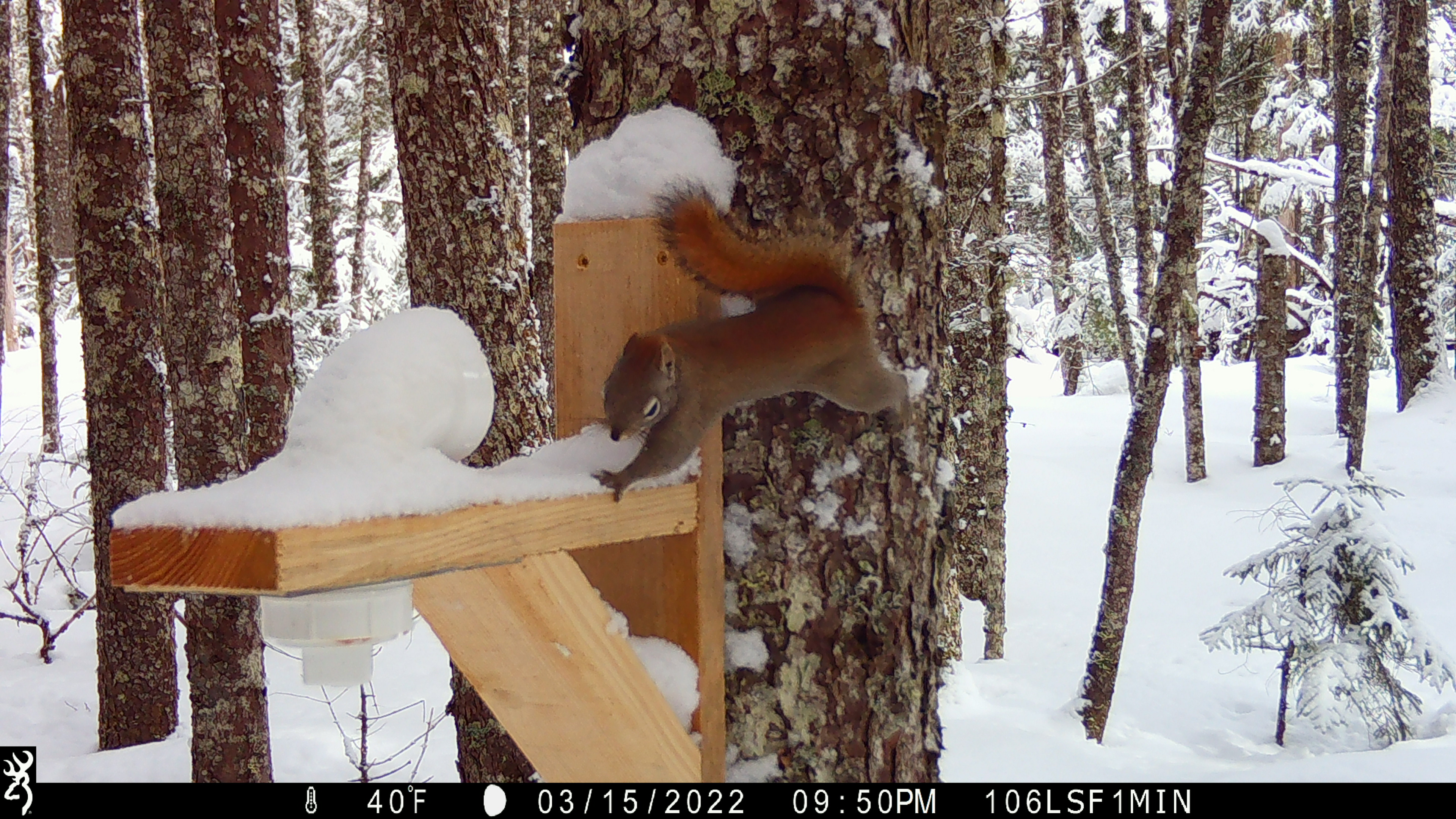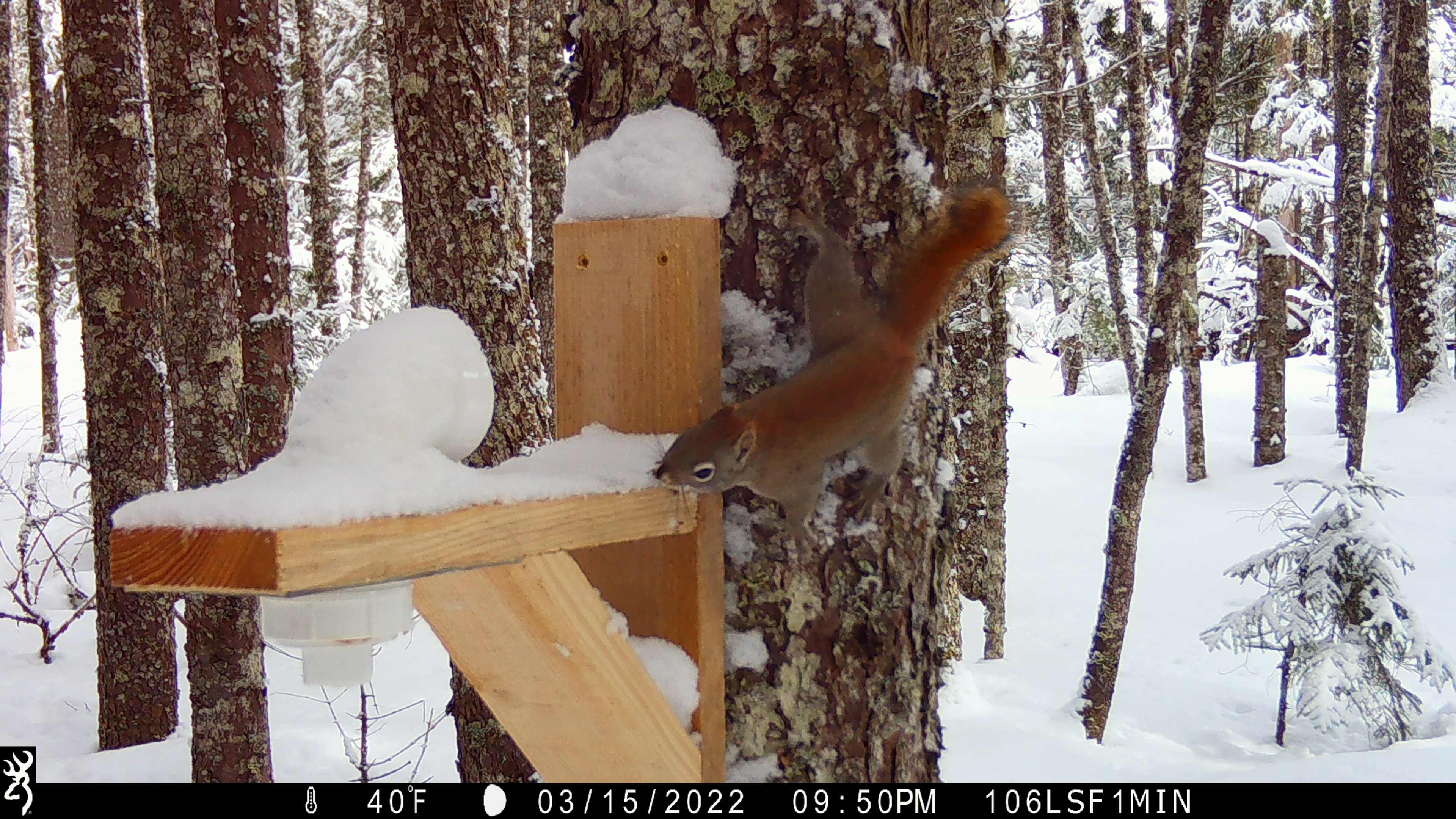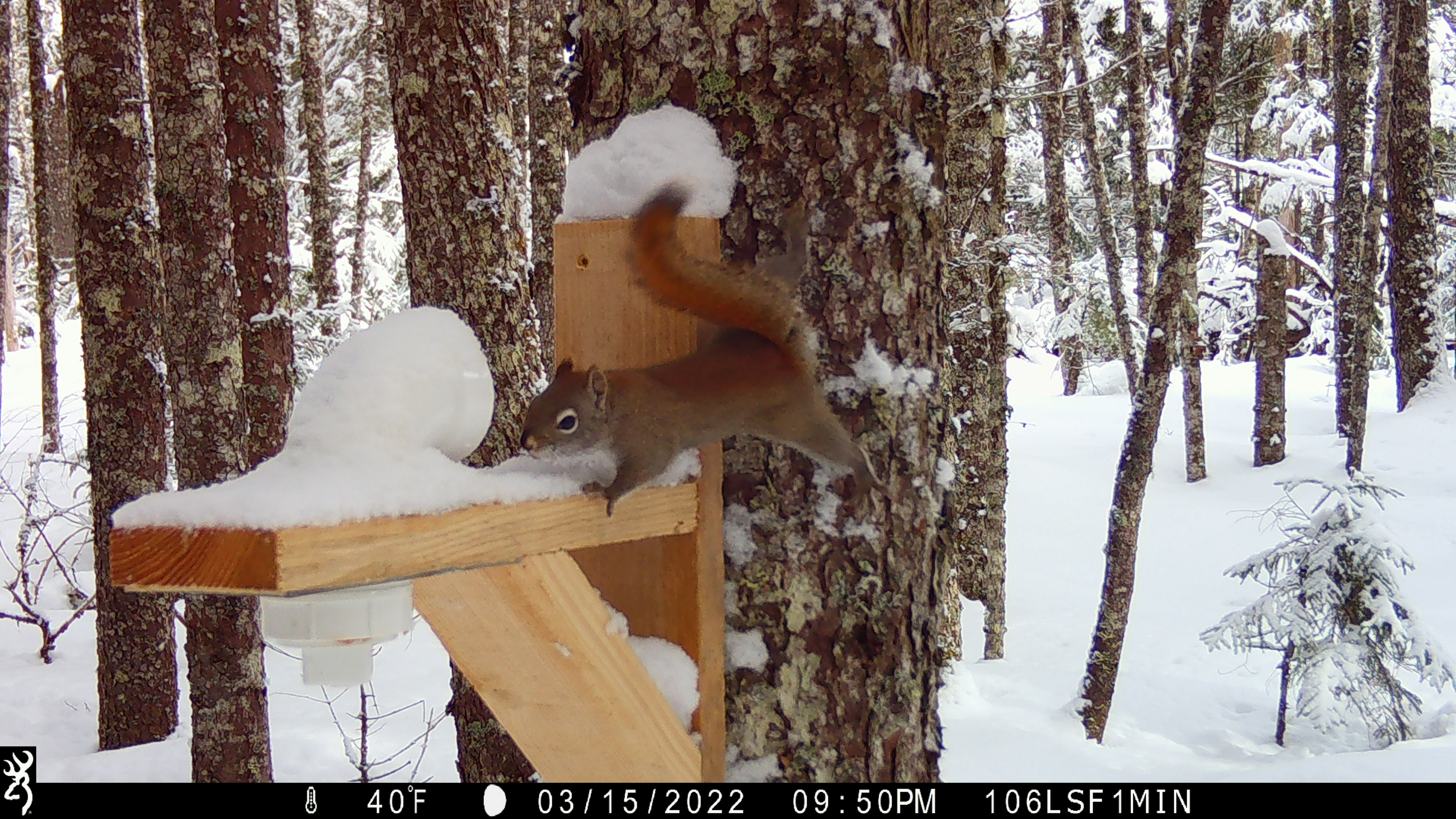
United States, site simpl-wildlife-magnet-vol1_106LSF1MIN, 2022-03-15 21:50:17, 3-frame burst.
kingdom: Animalia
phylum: Chordata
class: Mammalia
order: Rodentia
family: Sciuridae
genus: Tamiasciurus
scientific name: Tamiasciurus hudsonicus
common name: red squirrel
Red squirrel (Tamiasciurus hudsonicus).